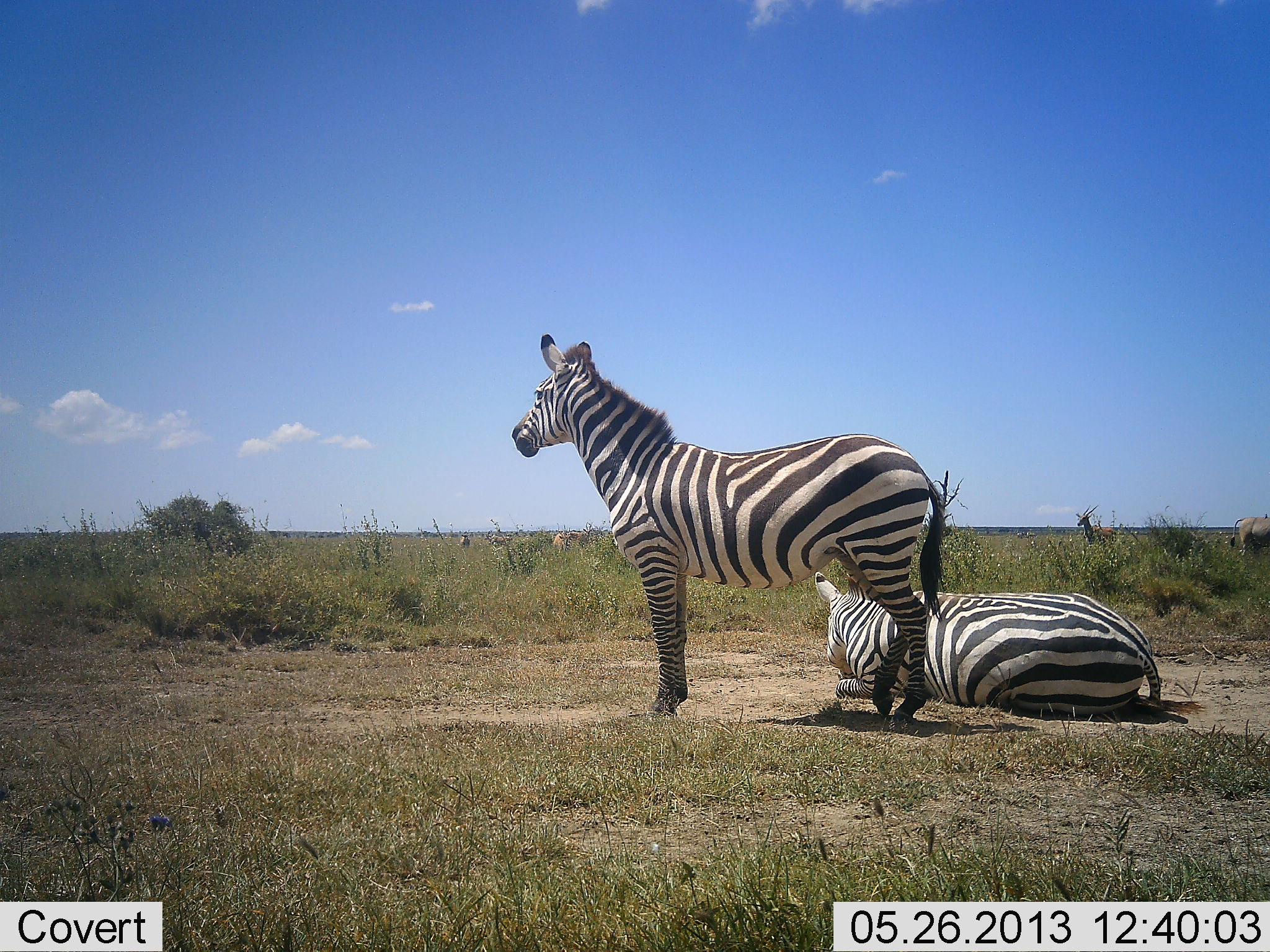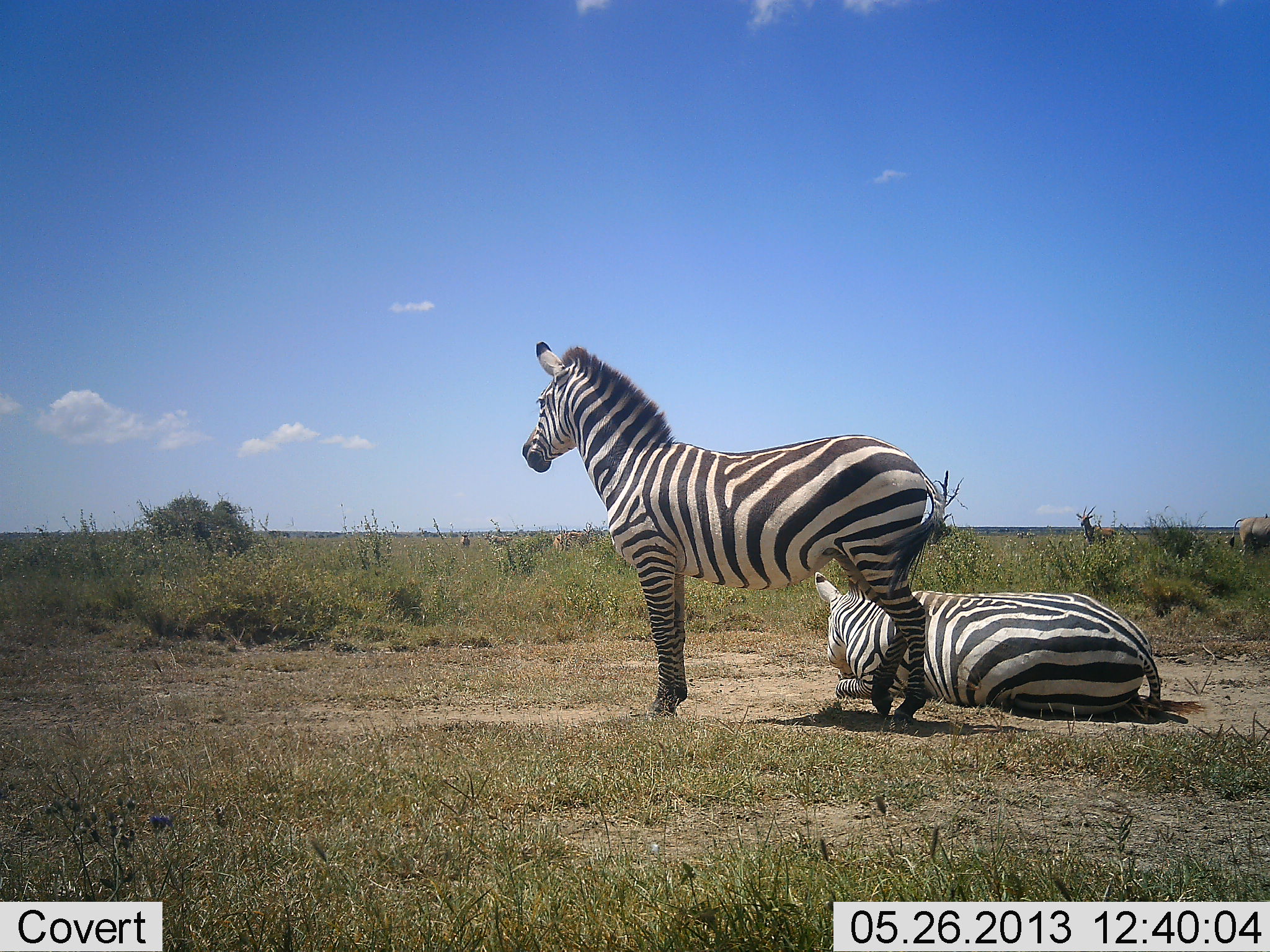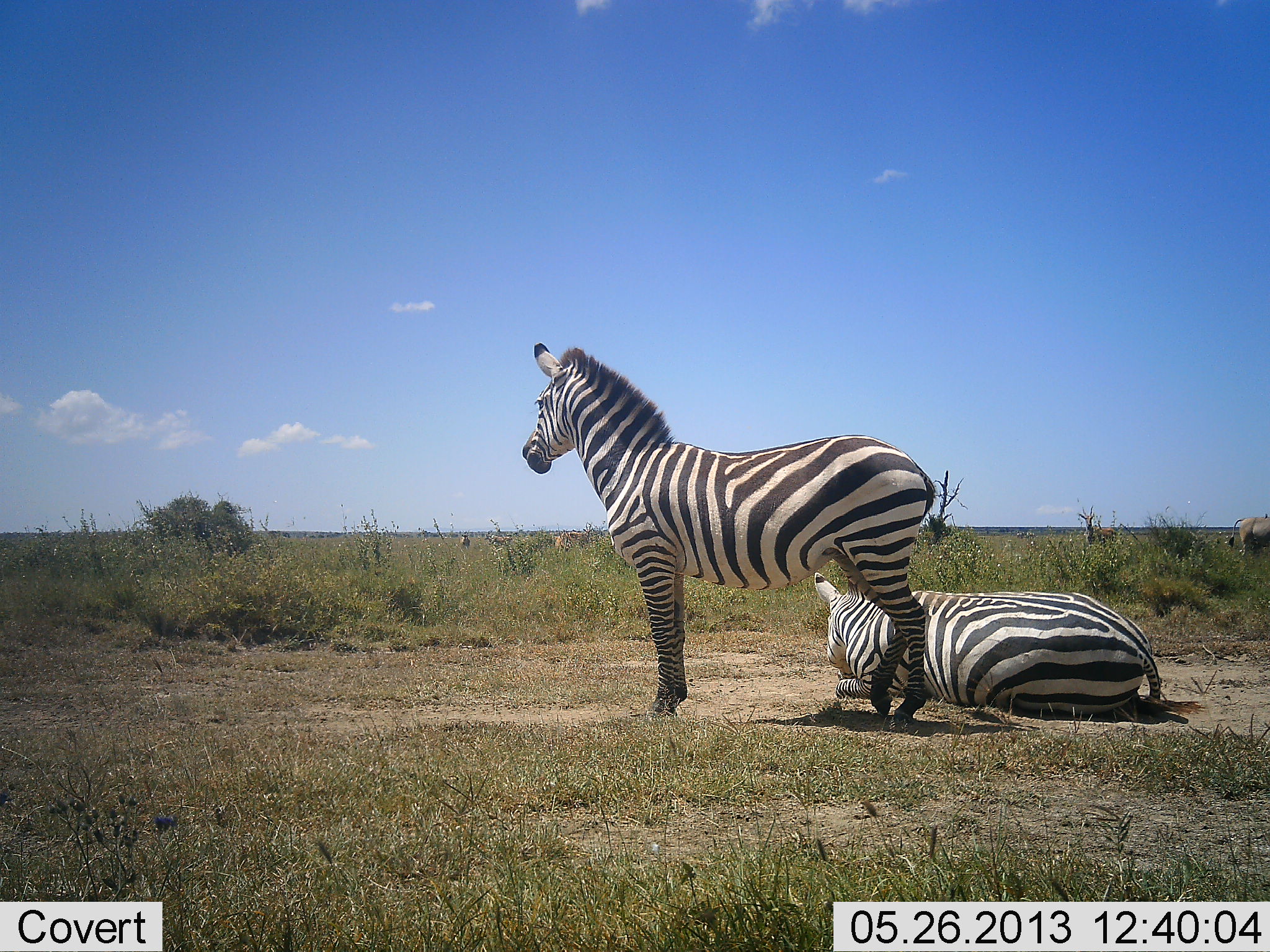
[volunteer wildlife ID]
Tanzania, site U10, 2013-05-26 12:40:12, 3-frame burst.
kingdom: Animalia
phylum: Chordata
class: Mammalia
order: Perissodactyla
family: Equidae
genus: Equus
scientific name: Equus quagga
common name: plains zebra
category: zebra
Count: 2.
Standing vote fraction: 86%.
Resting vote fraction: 100%.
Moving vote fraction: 0%.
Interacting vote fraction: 0%.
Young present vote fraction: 0%.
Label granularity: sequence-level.